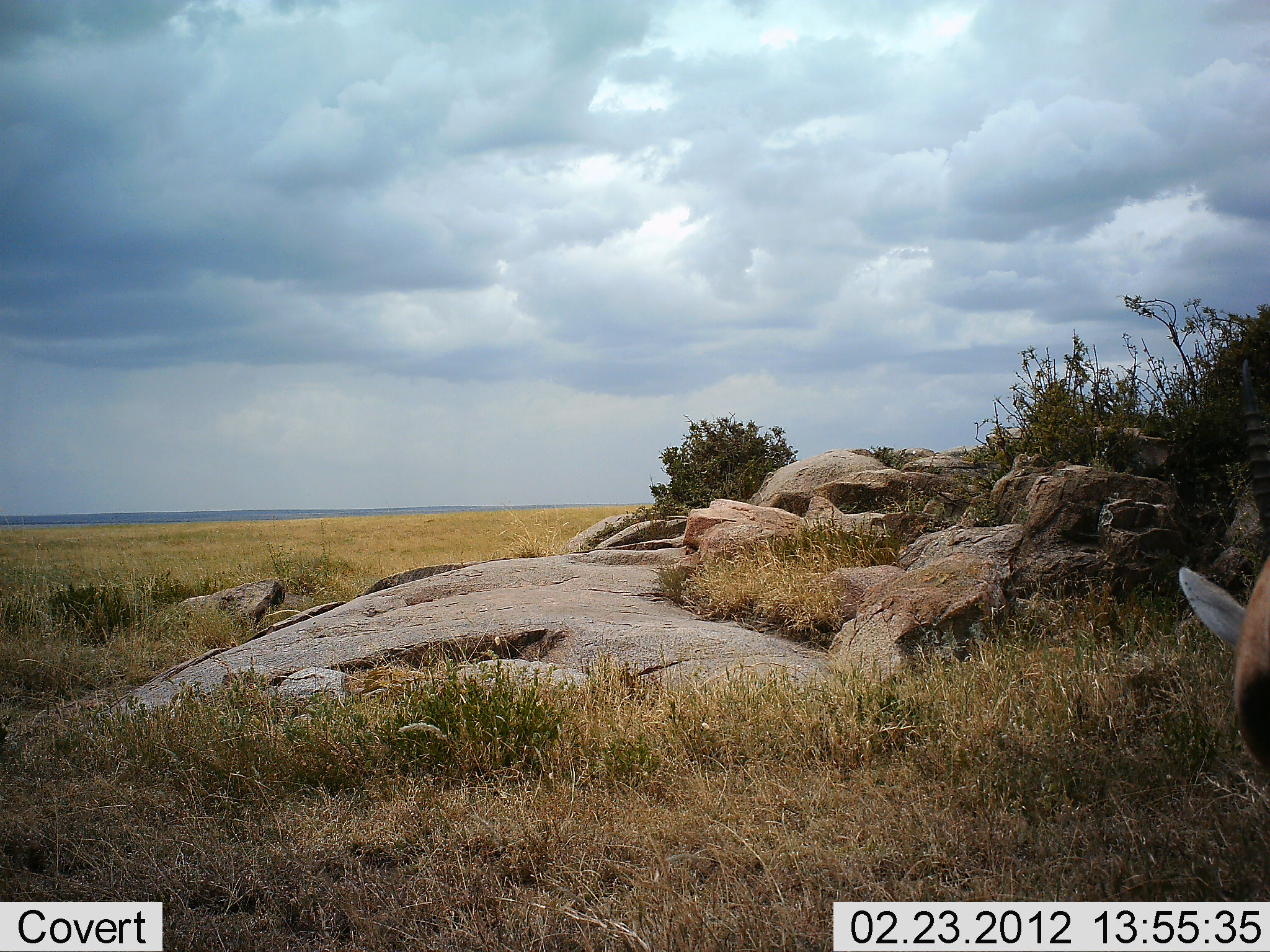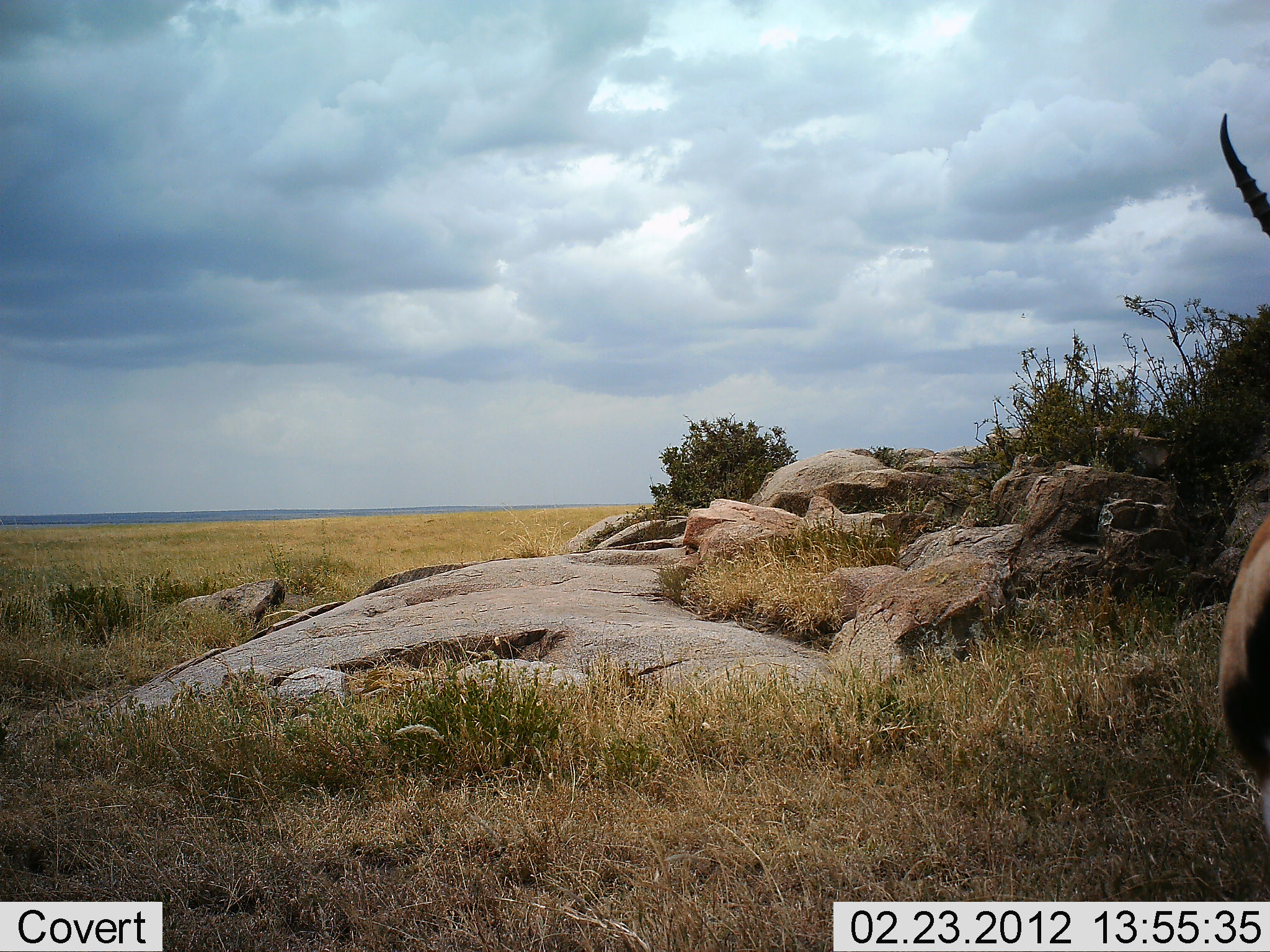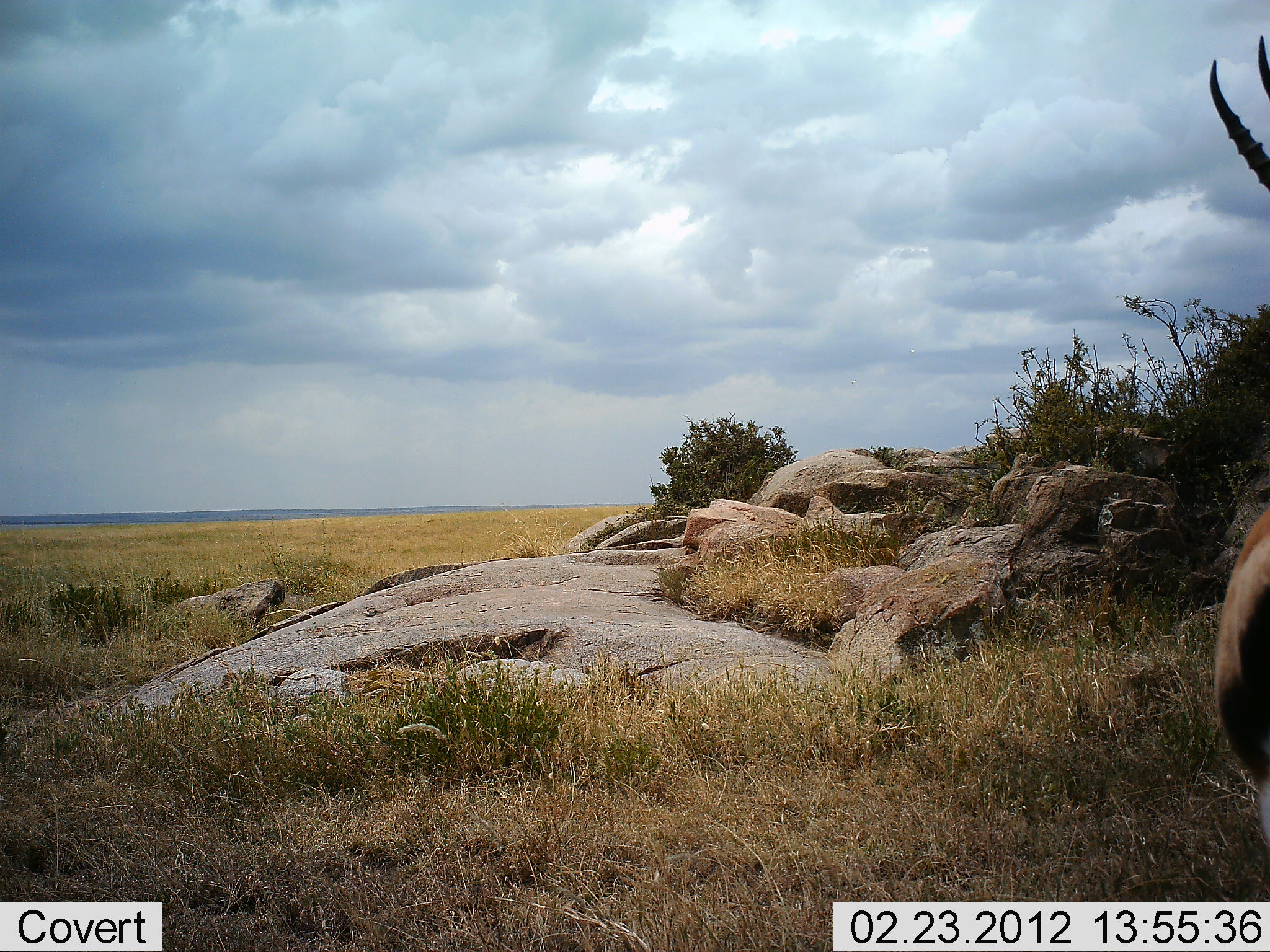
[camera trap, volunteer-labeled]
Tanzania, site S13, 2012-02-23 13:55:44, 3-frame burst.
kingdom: Animalia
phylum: Chordata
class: Mammalia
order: Artiodactyla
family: Bovidae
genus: Eudorcas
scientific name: Eudorcas thomsonii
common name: thomson's gazelle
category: gazellethomsons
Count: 1.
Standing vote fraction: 94%.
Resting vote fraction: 0%.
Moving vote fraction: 6%.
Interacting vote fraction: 0%.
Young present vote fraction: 0%.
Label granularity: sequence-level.